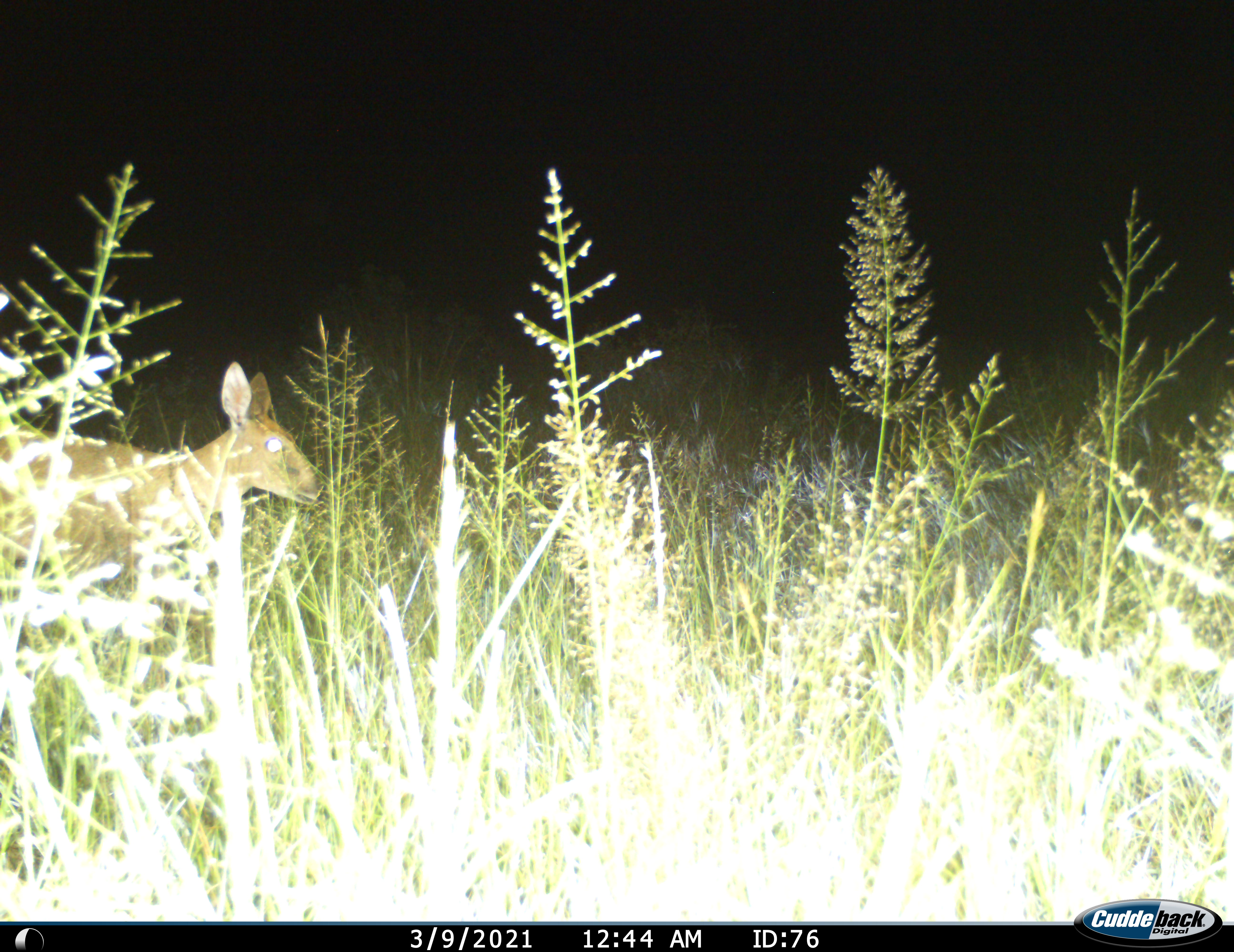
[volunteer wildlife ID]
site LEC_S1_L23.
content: unidentified animal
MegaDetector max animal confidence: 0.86